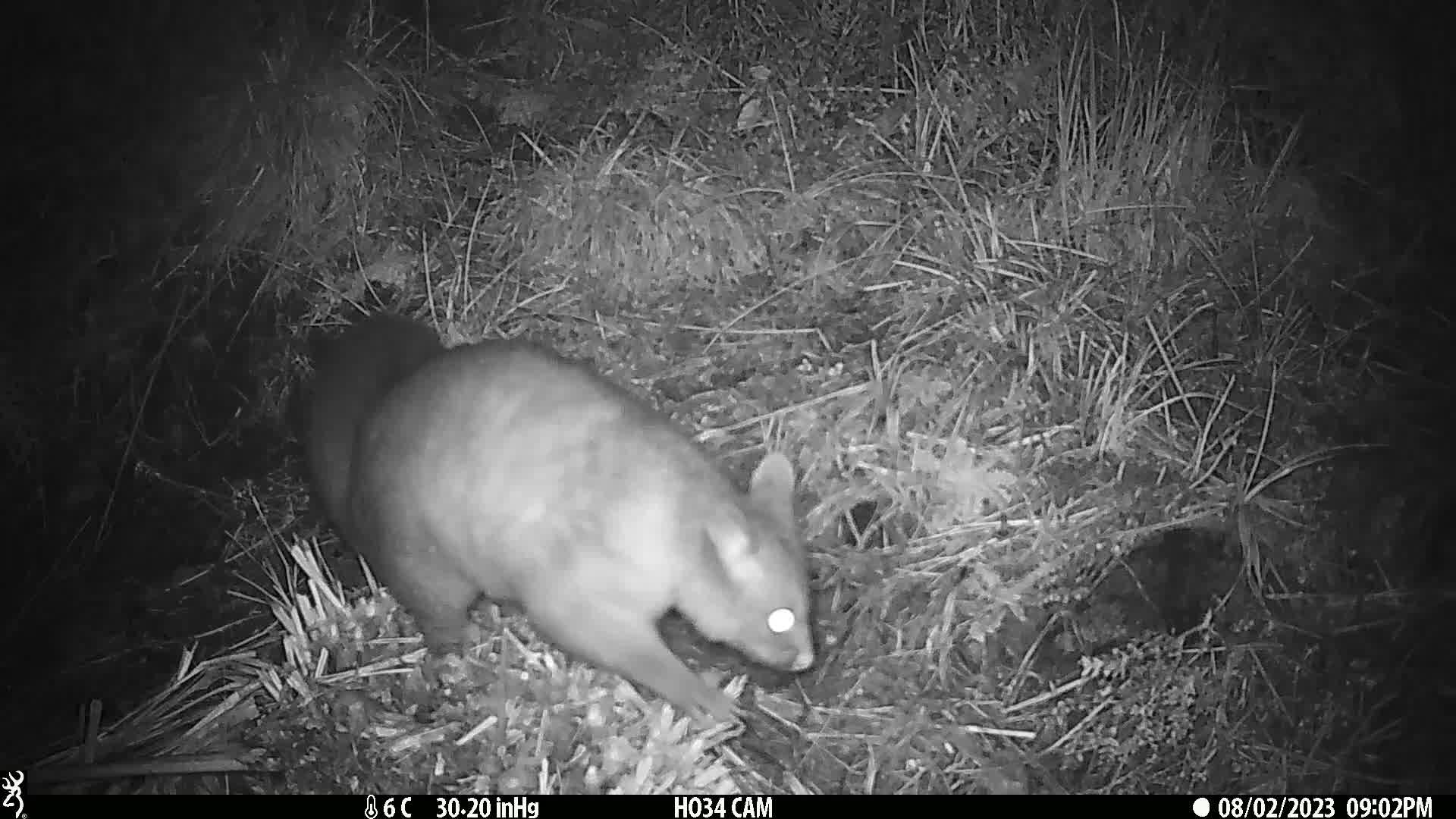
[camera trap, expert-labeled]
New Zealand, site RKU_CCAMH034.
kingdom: Animalia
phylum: Chordata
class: Mammalia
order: Diprotodontia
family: Phalangeridae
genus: Trichosurus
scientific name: Trichosurus vulpecula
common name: common brushtail possum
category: possum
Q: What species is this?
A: Possum (common brushtail possum) (Trichosurus vulpecula).